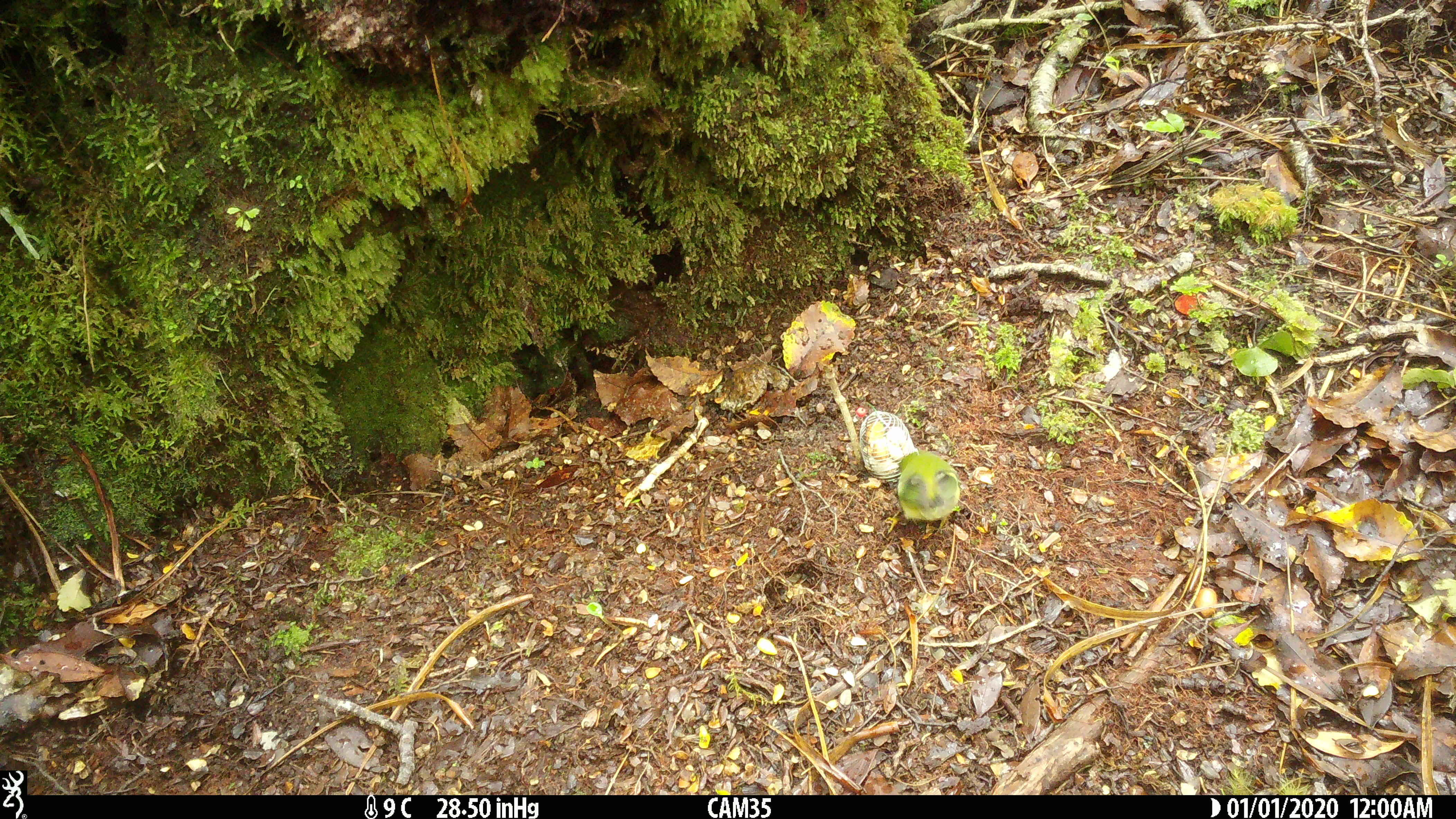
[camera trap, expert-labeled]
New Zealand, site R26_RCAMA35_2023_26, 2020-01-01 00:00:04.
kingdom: Animalia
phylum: Chordata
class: Aves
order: Passeriformes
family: Acanthisittidae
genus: Acanthisitta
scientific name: Acanthisitta chloris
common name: rifleman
Rifleman (Acanthisitta chloris).